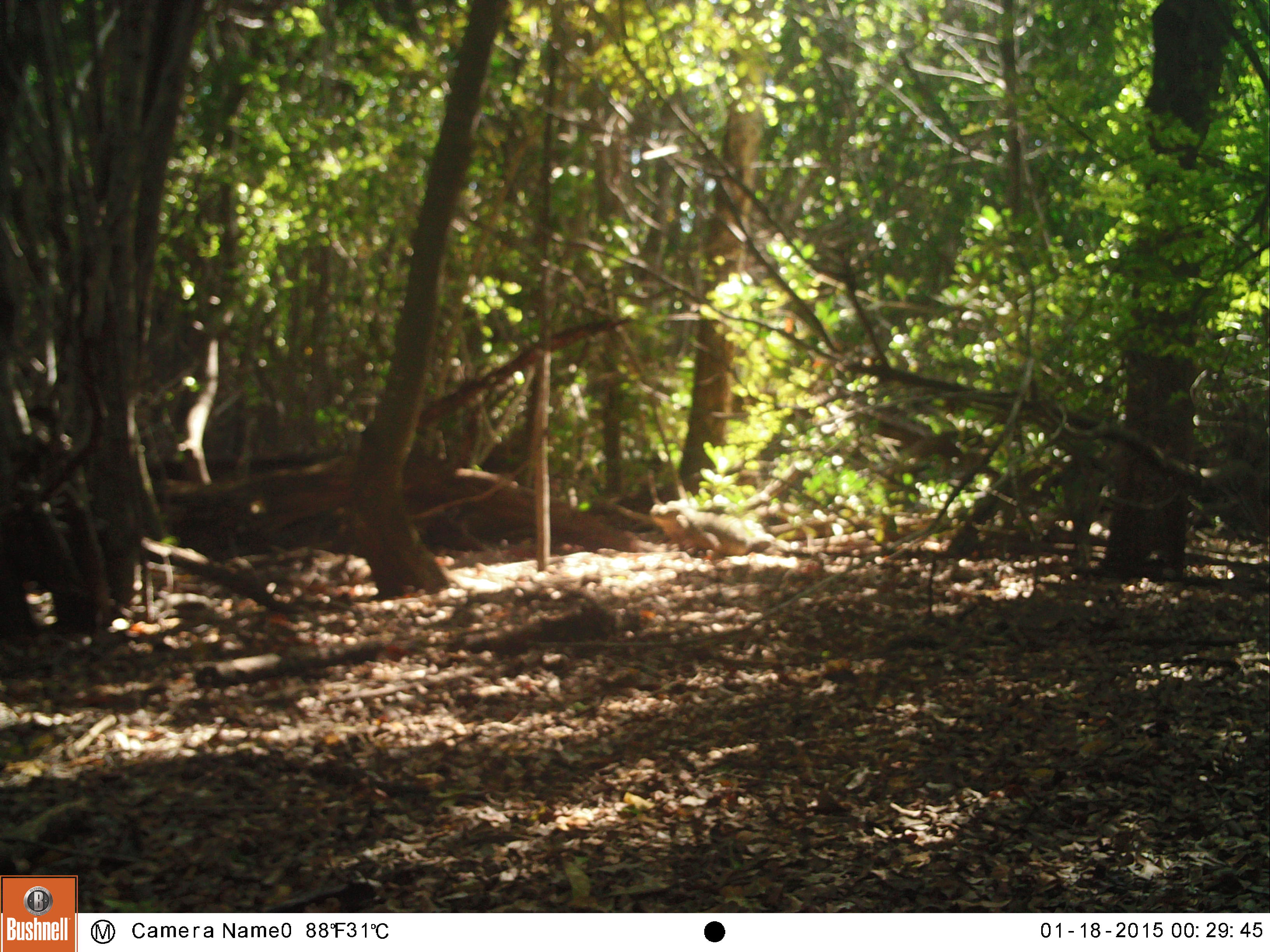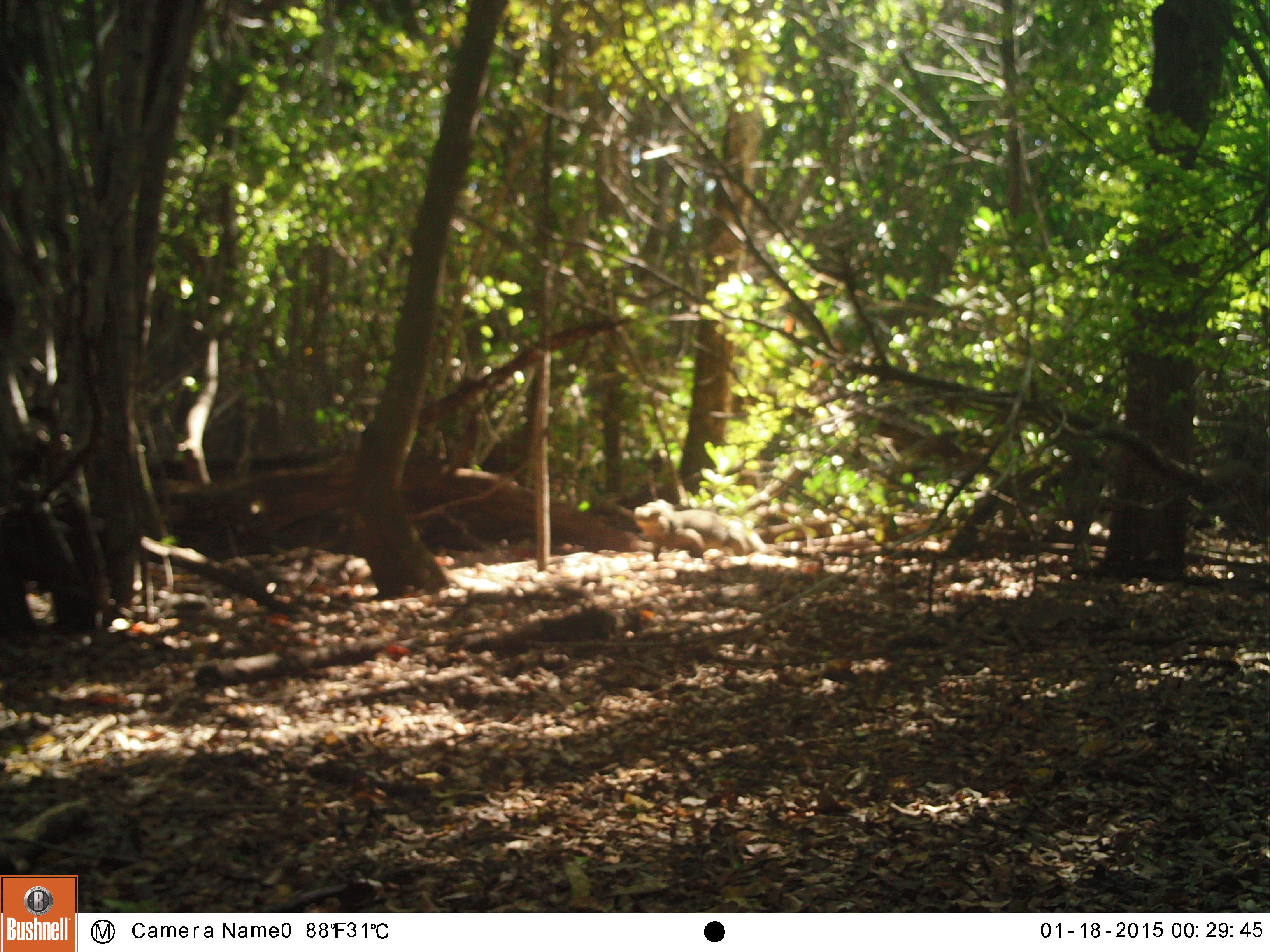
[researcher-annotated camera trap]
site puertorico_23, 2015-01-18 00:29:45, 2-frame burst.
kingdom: Animalia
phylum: Chordata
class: Reptilia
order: Squamata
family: Iguanidae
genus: Iguana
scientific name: Iguana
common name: typical iguanas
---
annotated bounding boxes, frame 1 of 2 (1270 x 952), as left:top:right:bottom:
iguana: 644:493:806:565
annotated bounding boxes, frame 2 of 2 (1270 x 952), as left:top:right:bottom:
iguana: 633:487:771:565